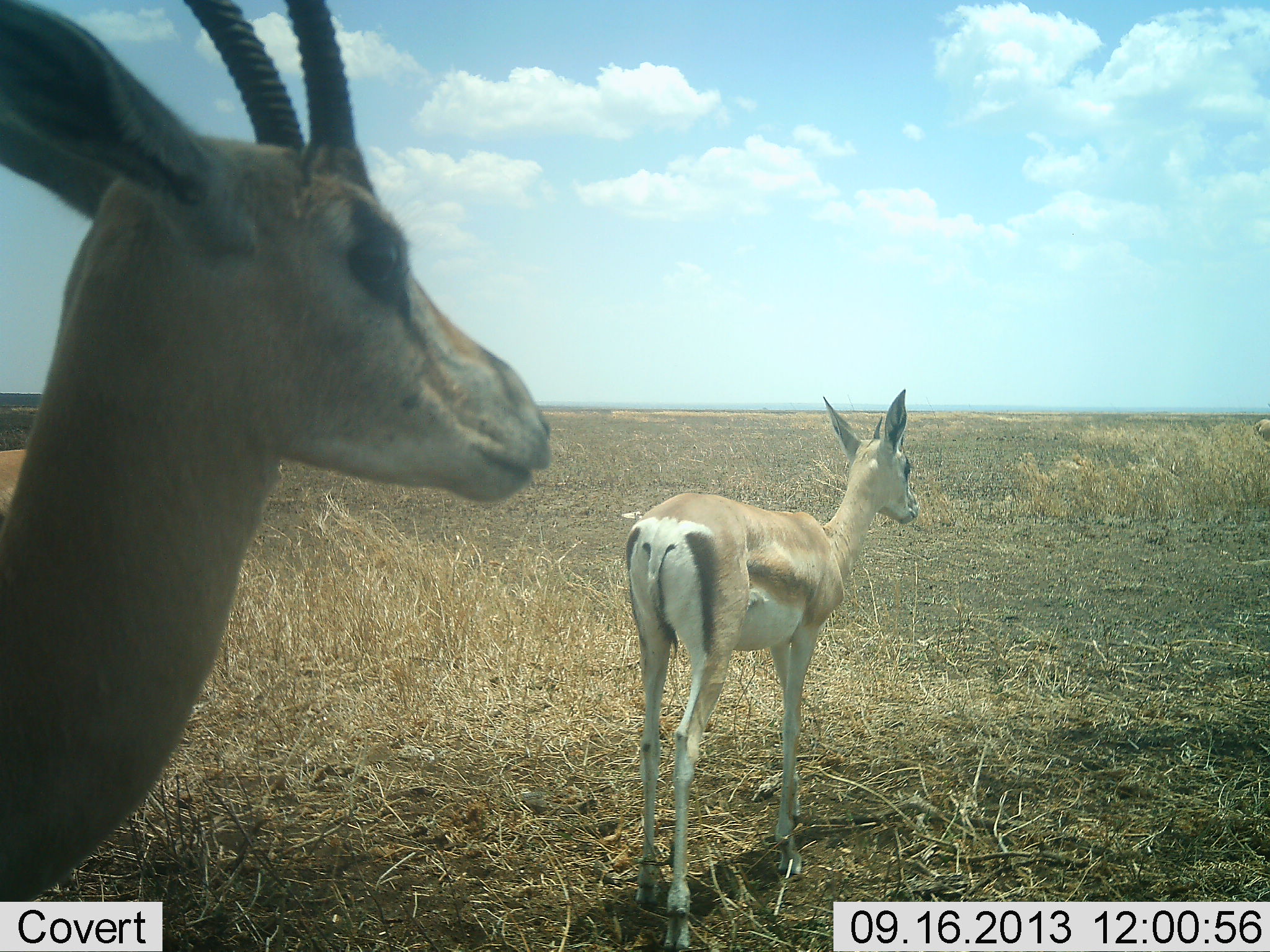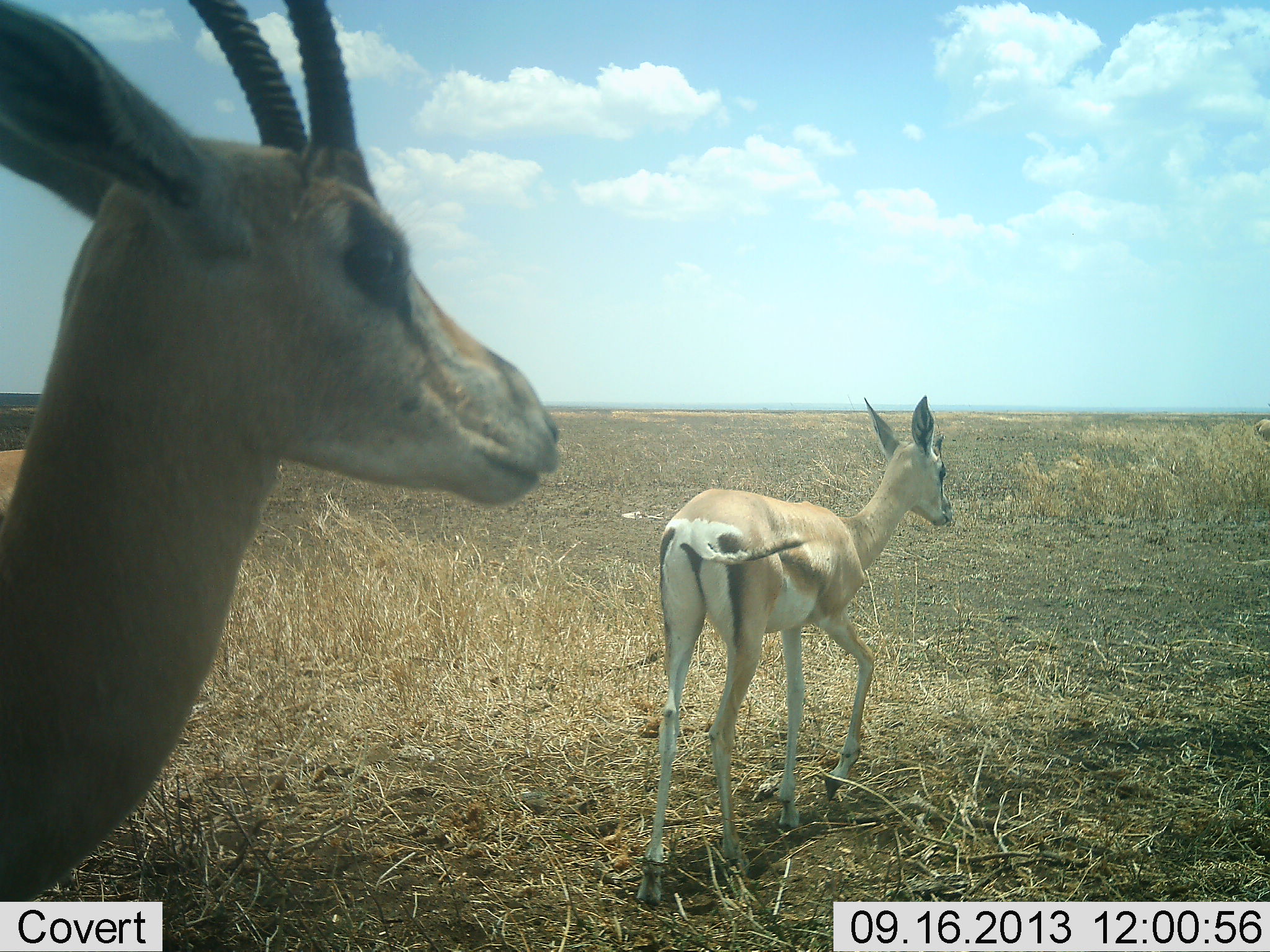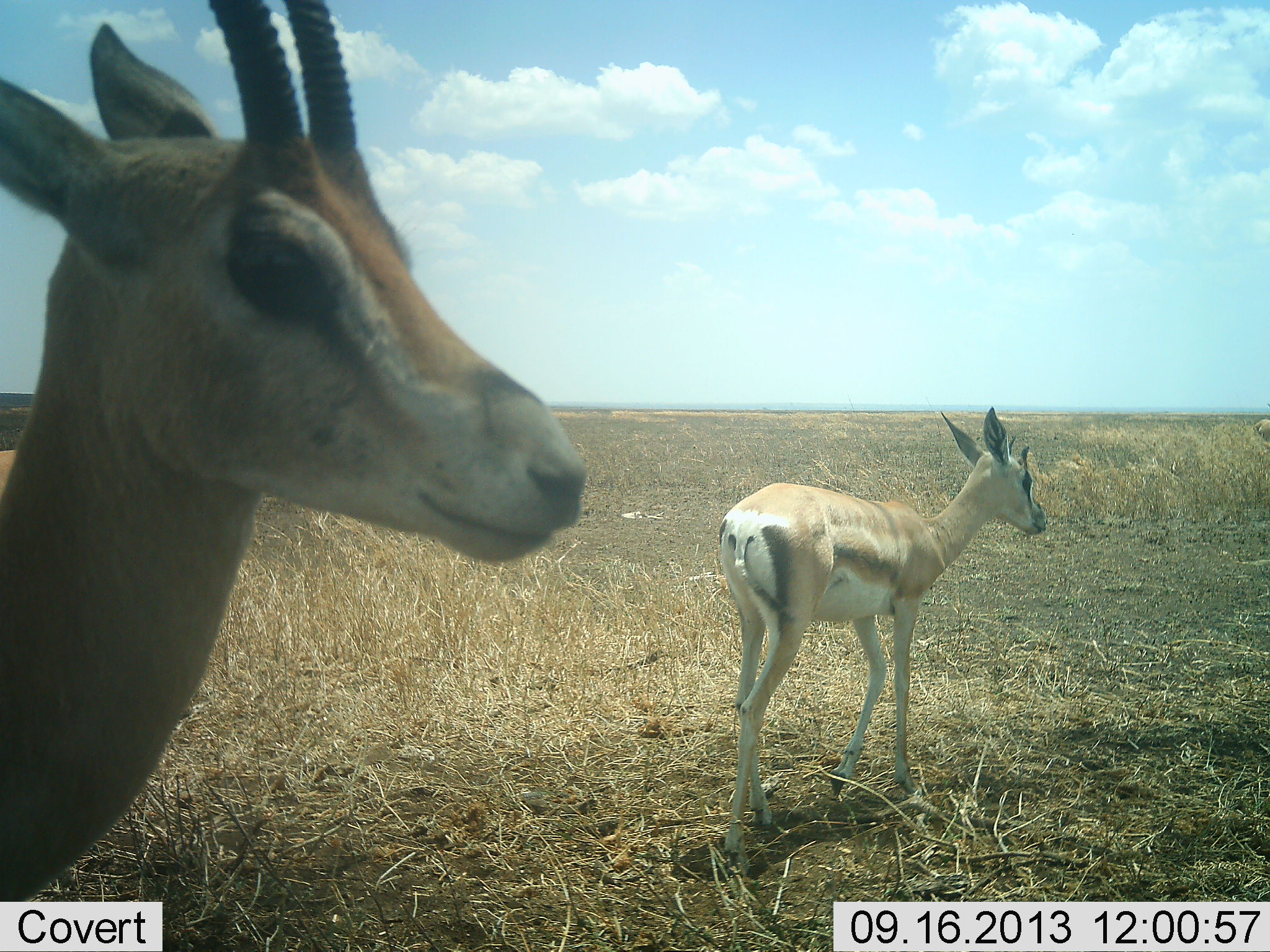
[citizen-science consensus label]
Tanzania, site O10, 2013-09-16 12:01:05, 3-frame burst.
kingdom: Animalia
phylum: Chordata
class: Mammalia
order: Artiodactyla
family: Bovidae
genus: Nanger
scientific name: Nanger granti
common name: grant's gazelle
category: gazellegrants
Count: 2.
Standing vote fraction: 82%.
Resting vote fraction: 0%.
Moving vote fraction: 91%.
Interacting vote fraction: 0%.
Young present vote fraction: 0%.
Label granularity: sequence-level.